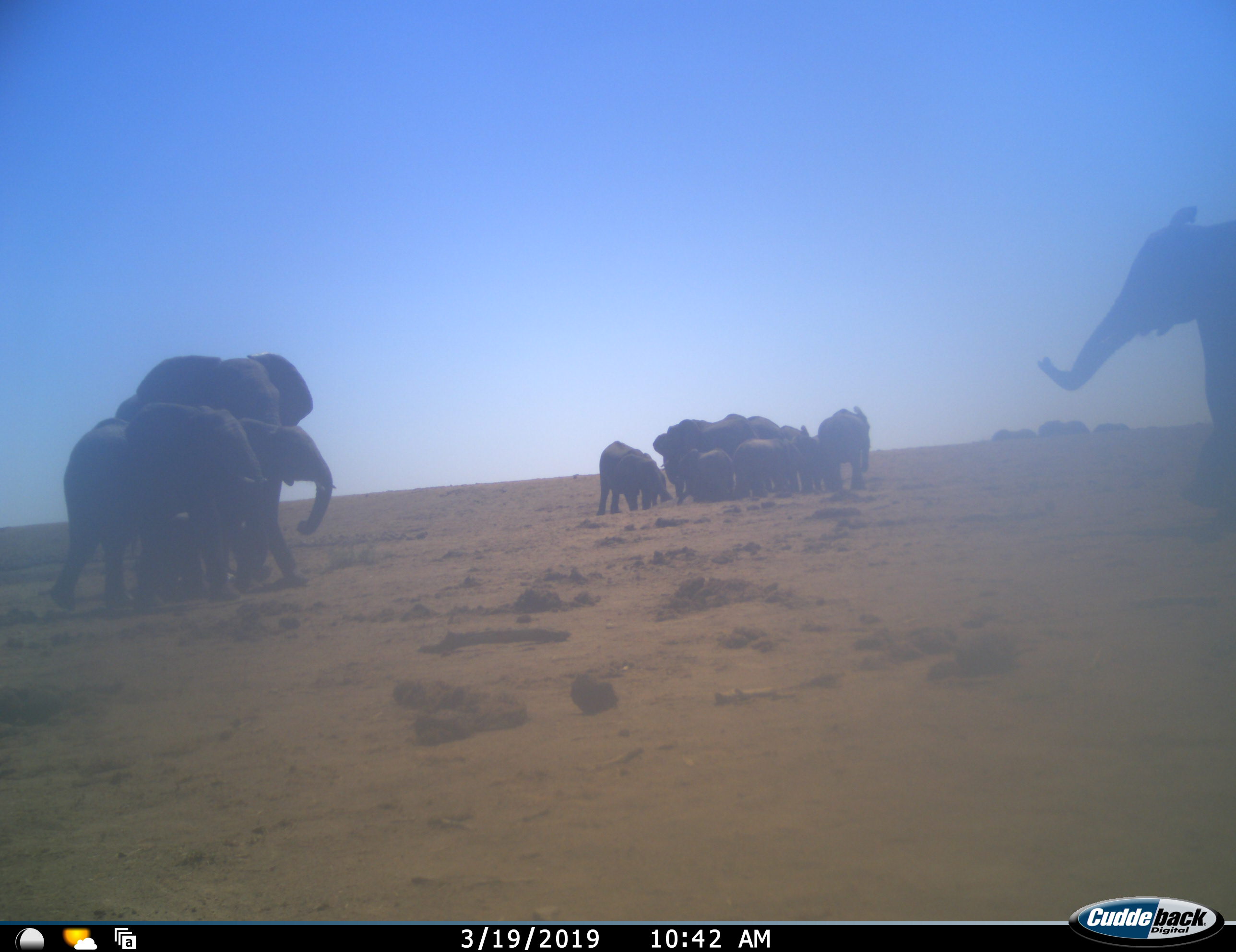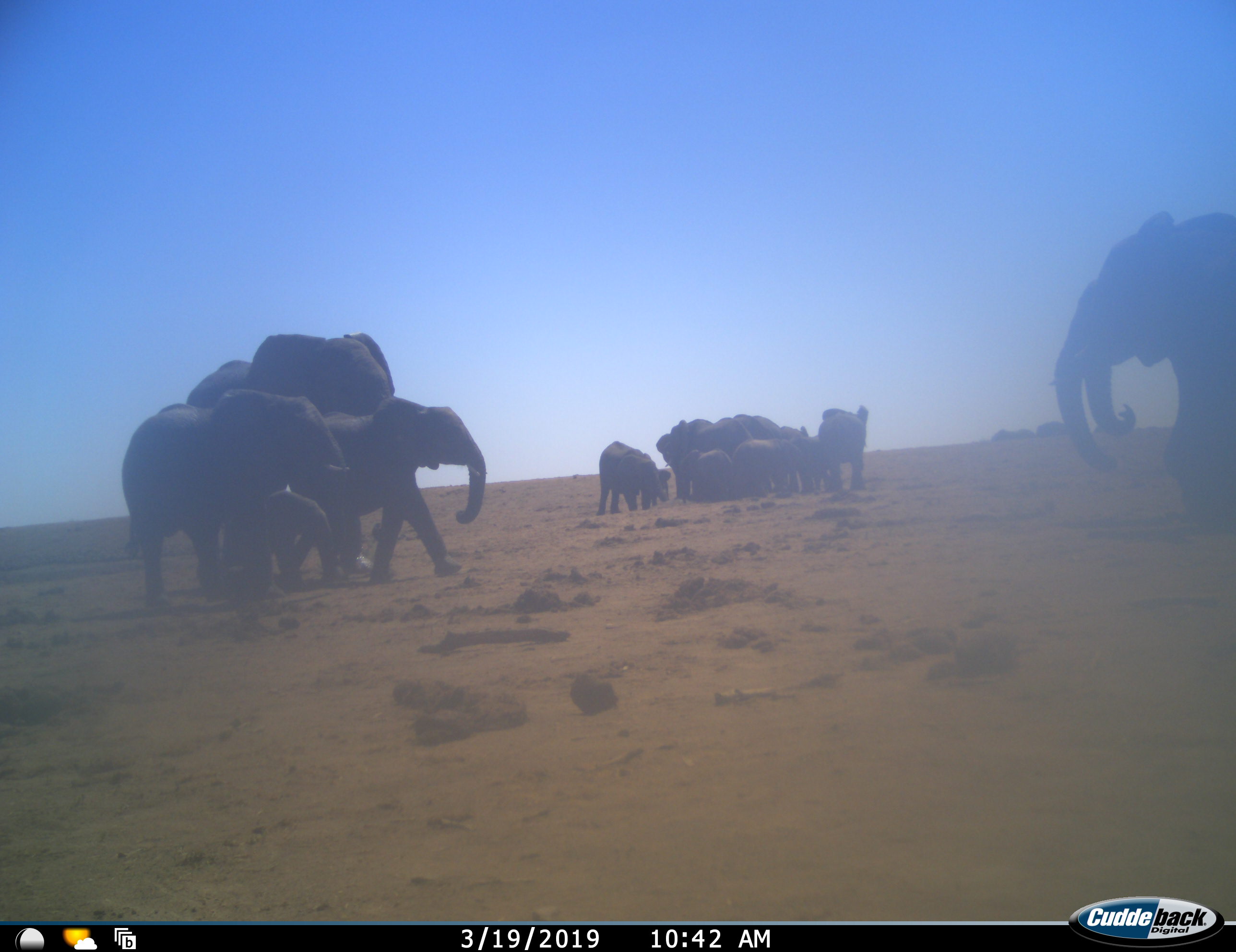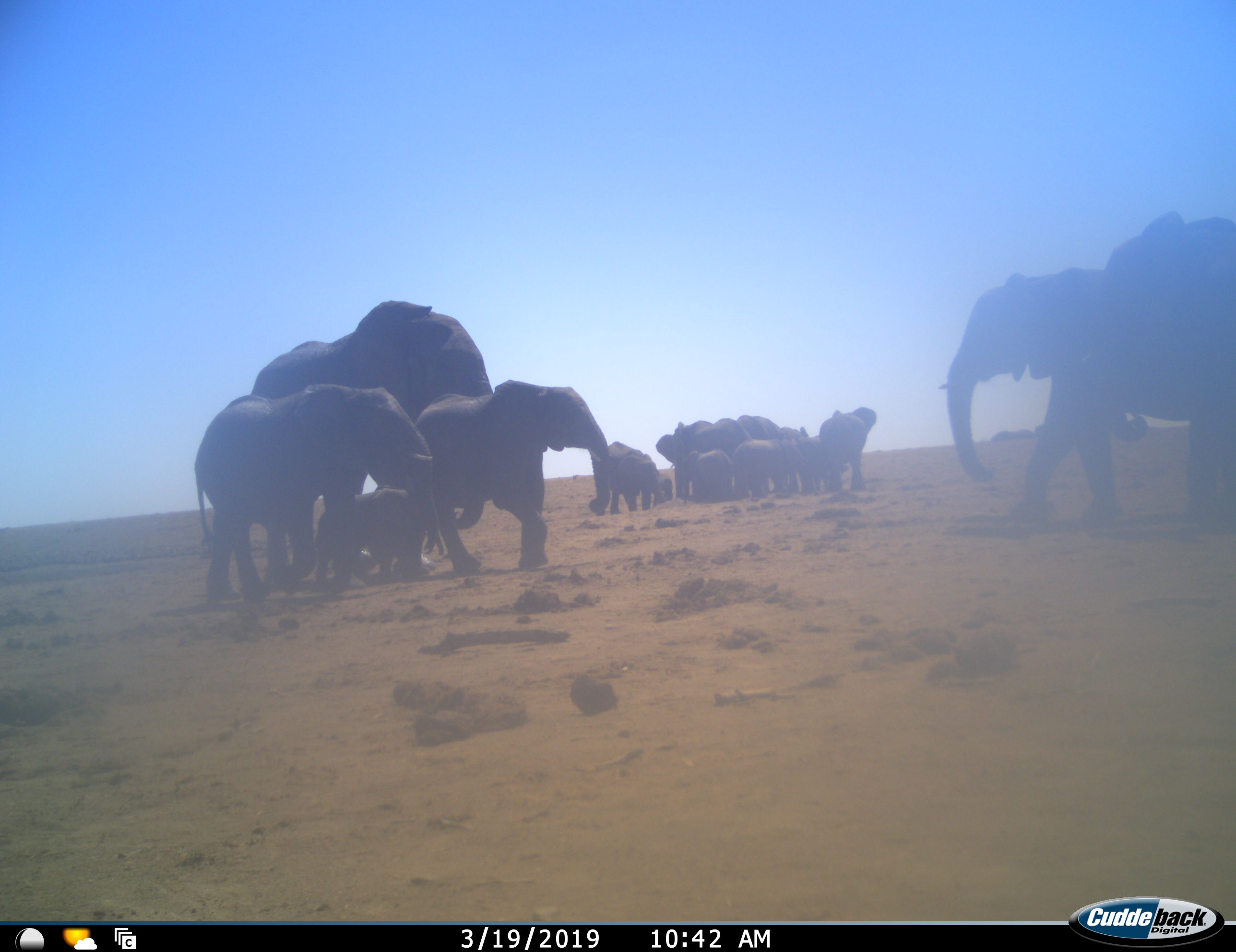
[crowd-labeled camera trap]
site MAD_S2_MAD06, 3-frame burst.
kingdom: Animalia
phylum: Chordata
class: Mammalia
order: Proboscidea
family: Elephantidae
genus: Loxodonta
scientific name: Loxodonta africana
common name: african bush elephant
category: elephant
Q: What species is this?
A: Elephant (african bush elephant) (Loxodonta africana).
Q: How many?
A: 11-50.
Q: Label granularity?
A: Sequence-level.